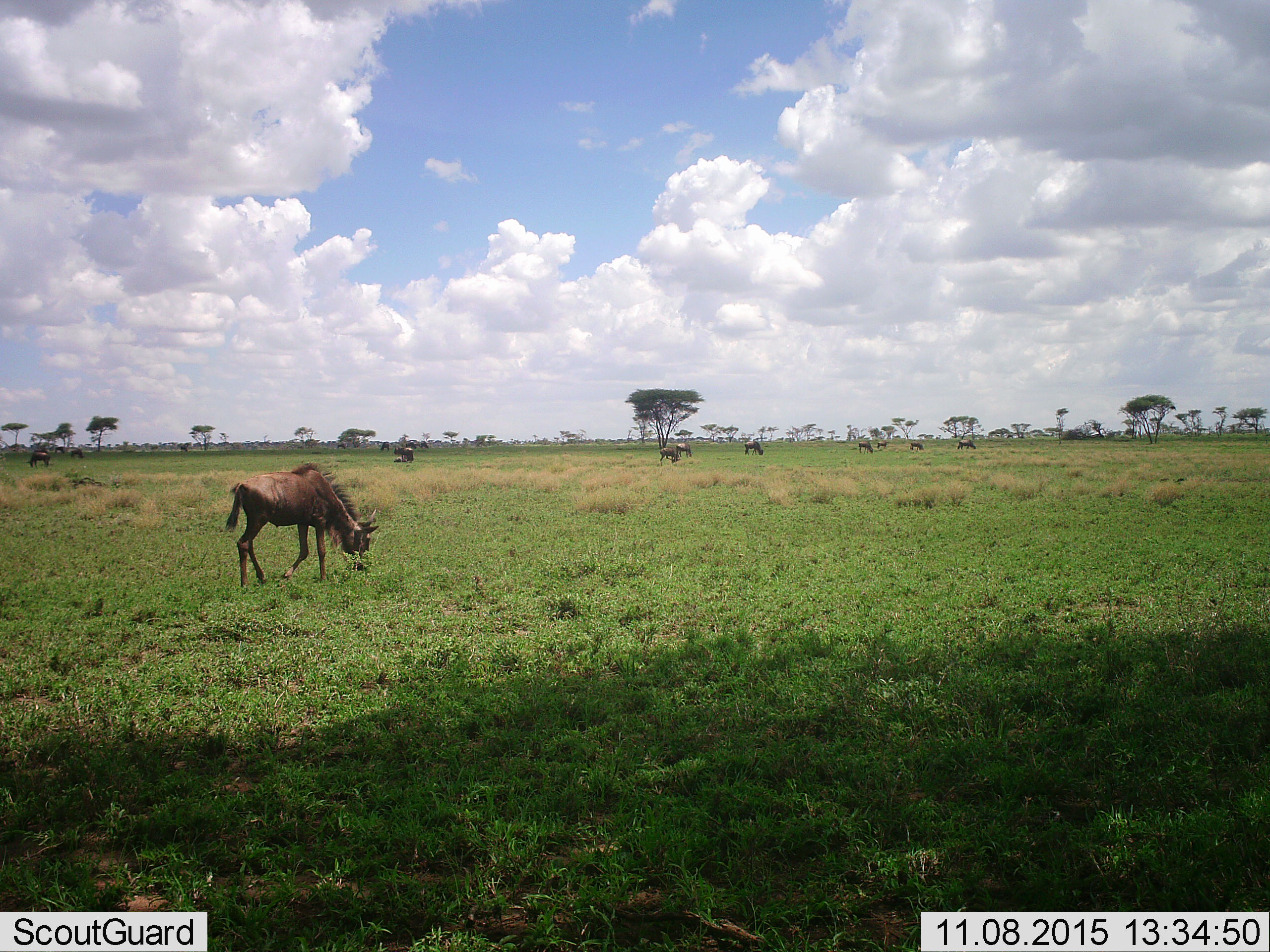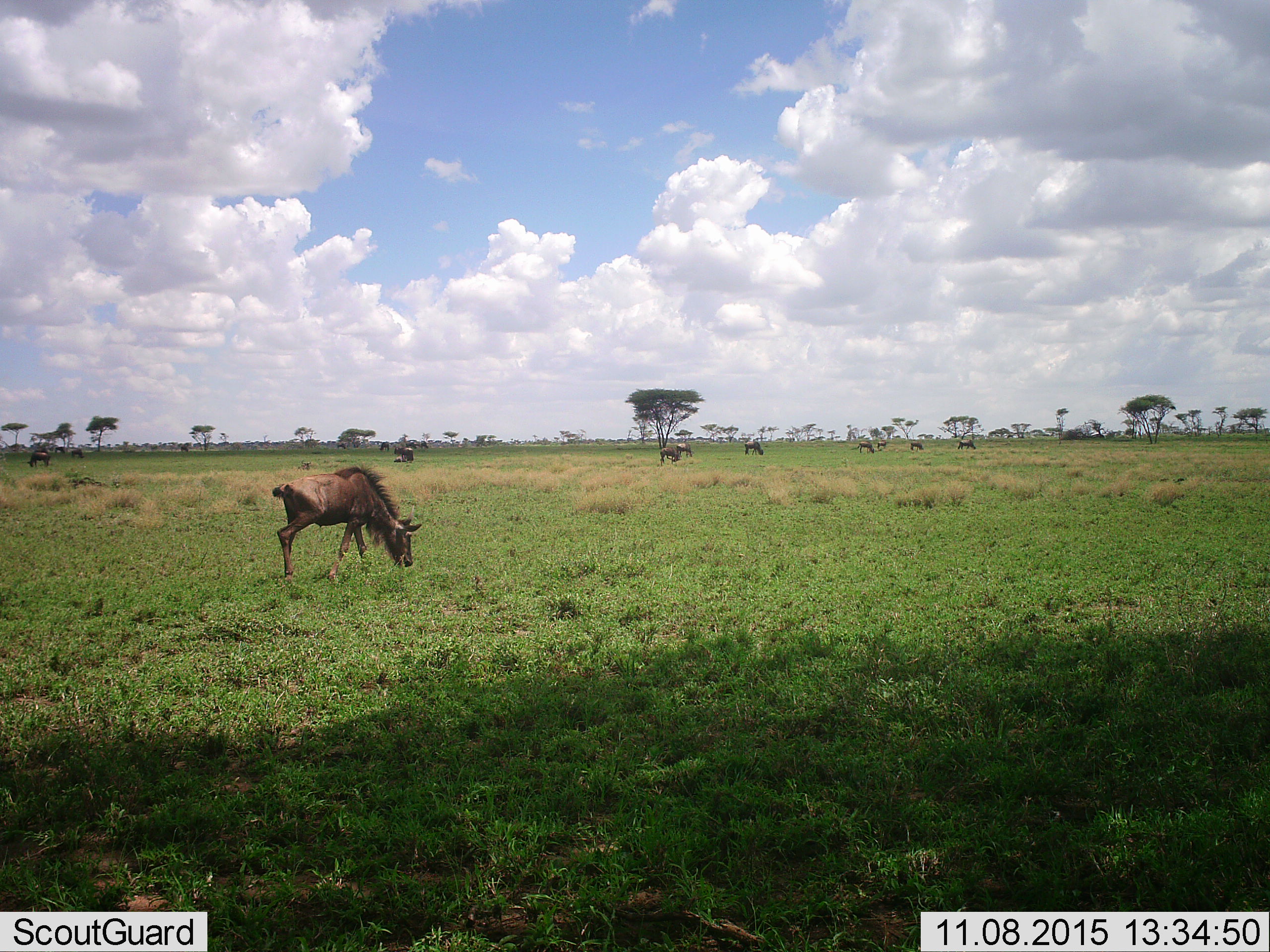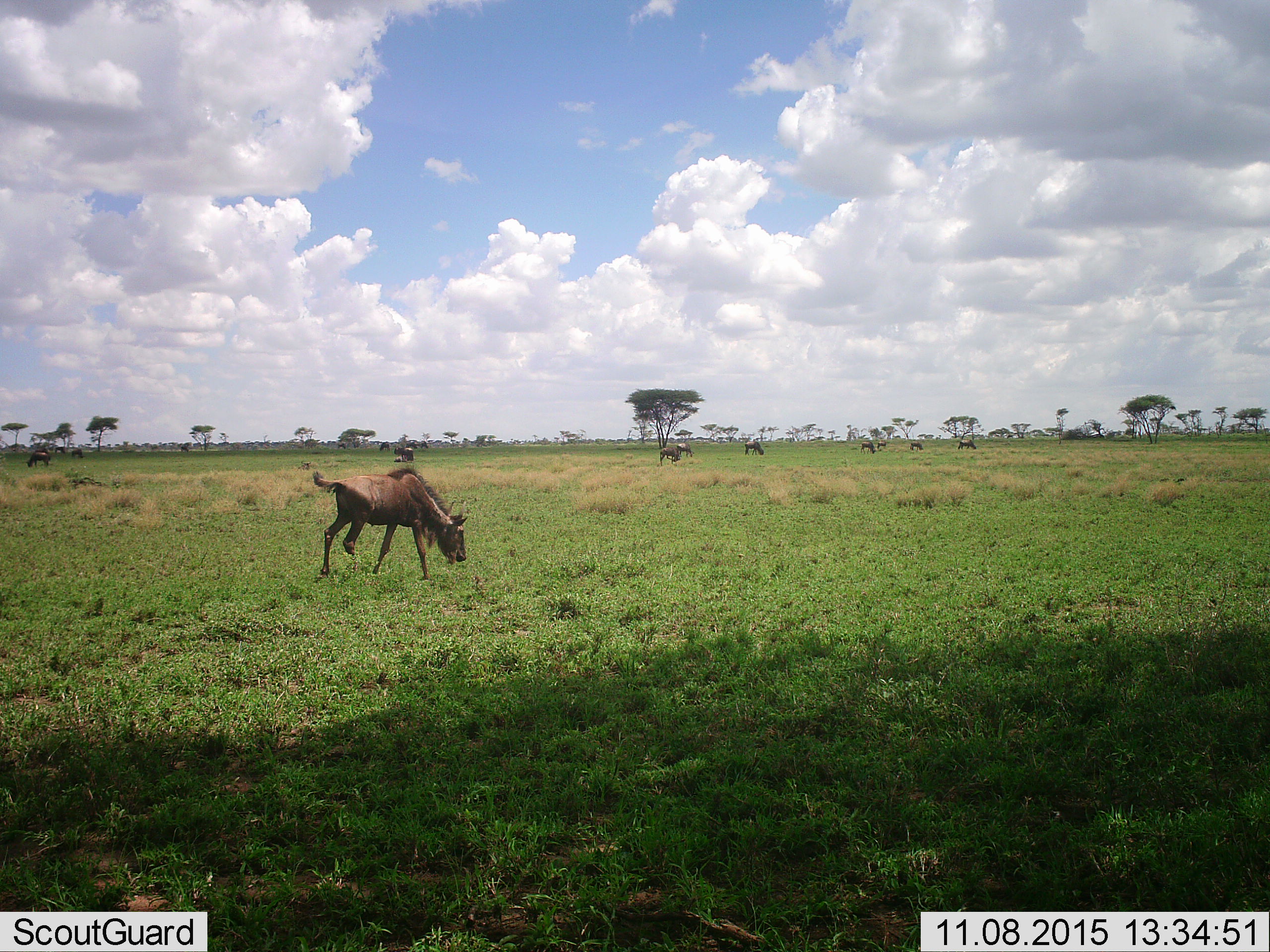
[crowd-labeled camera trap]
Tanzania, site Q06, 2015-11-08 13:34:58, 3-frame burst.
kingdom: Animalia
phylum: Chordata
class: Mammalia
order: Artiodactyla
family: Bovidae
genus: Connochaetes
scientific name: Connochaetes taurinus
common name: blue wildebeest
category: wildebeest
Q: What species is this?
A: Wildebeest (blue wildebeest) (Connochaetes taurinus).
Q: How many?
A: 11-50.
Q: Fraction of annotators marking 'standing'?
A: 43%.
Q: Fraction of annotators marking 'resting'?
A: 14%.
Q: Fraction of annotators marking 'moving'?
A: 71%.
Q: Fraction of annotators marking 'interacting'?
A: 0%.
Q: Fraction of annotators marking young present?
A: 57%.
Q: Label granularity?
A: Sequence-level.